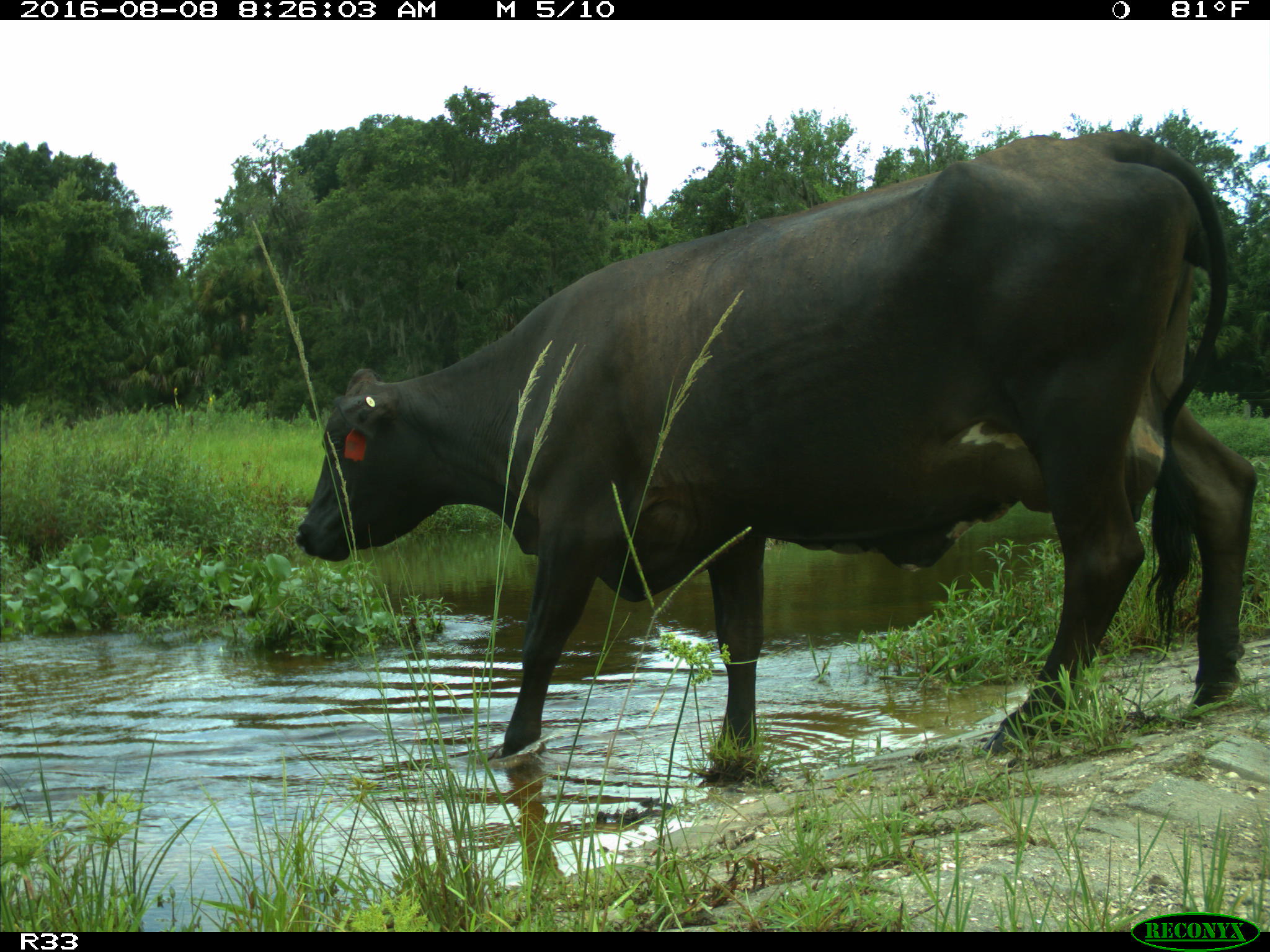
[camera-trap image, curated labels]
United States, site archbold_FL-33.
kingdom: Animalia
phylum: Chordata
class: Mammalia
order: Artiodactyla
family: Bovidae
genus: Bos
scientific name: Bos taurus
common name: domestic cow